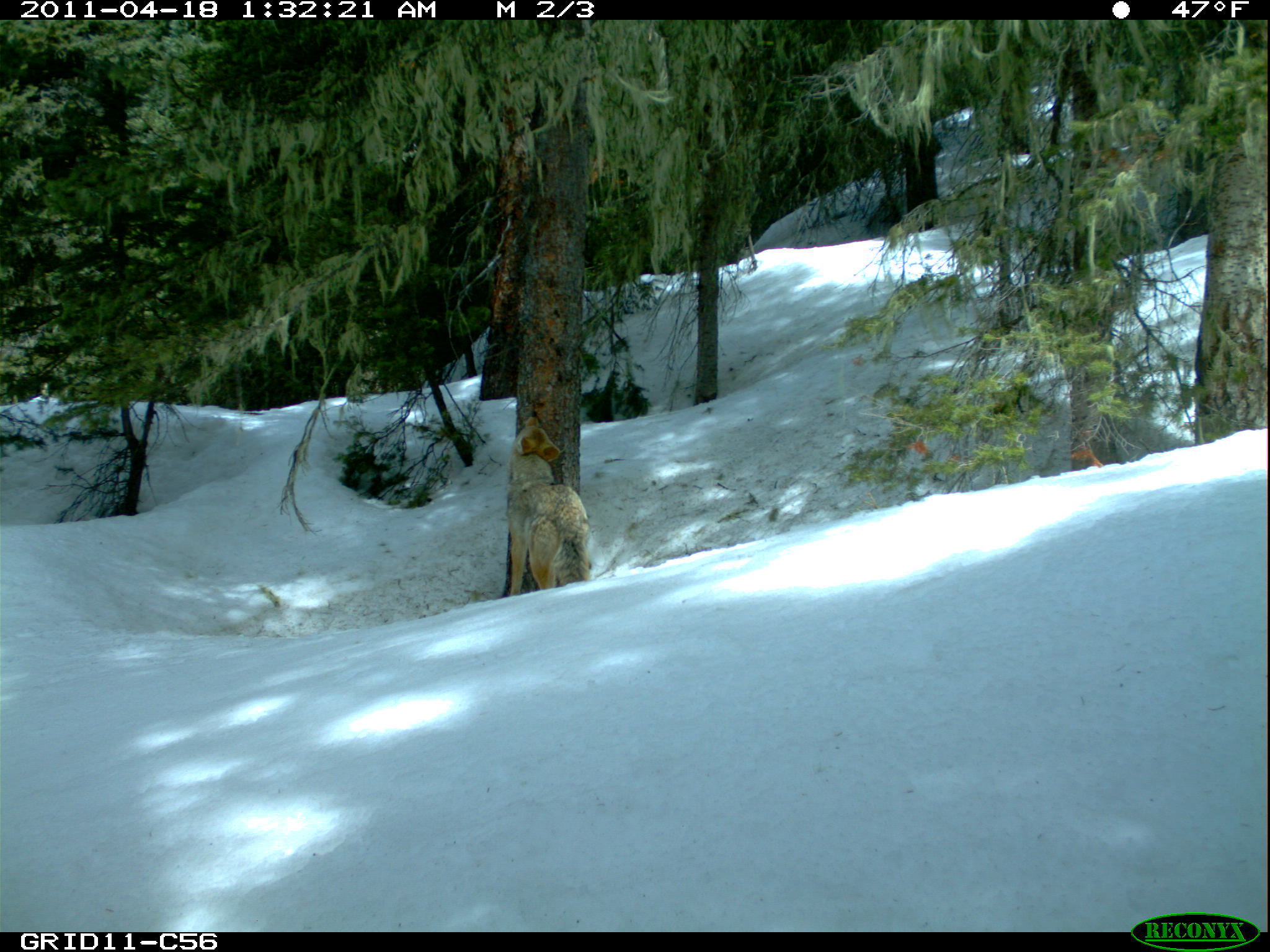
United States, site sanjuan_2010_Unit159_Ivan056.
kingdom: Animalia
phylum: Chordata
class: Mammalia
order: Carnivora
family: Canidae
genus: Canis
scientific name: Canis latrans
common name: coyote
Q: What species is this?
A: Canis latrans (coyote).